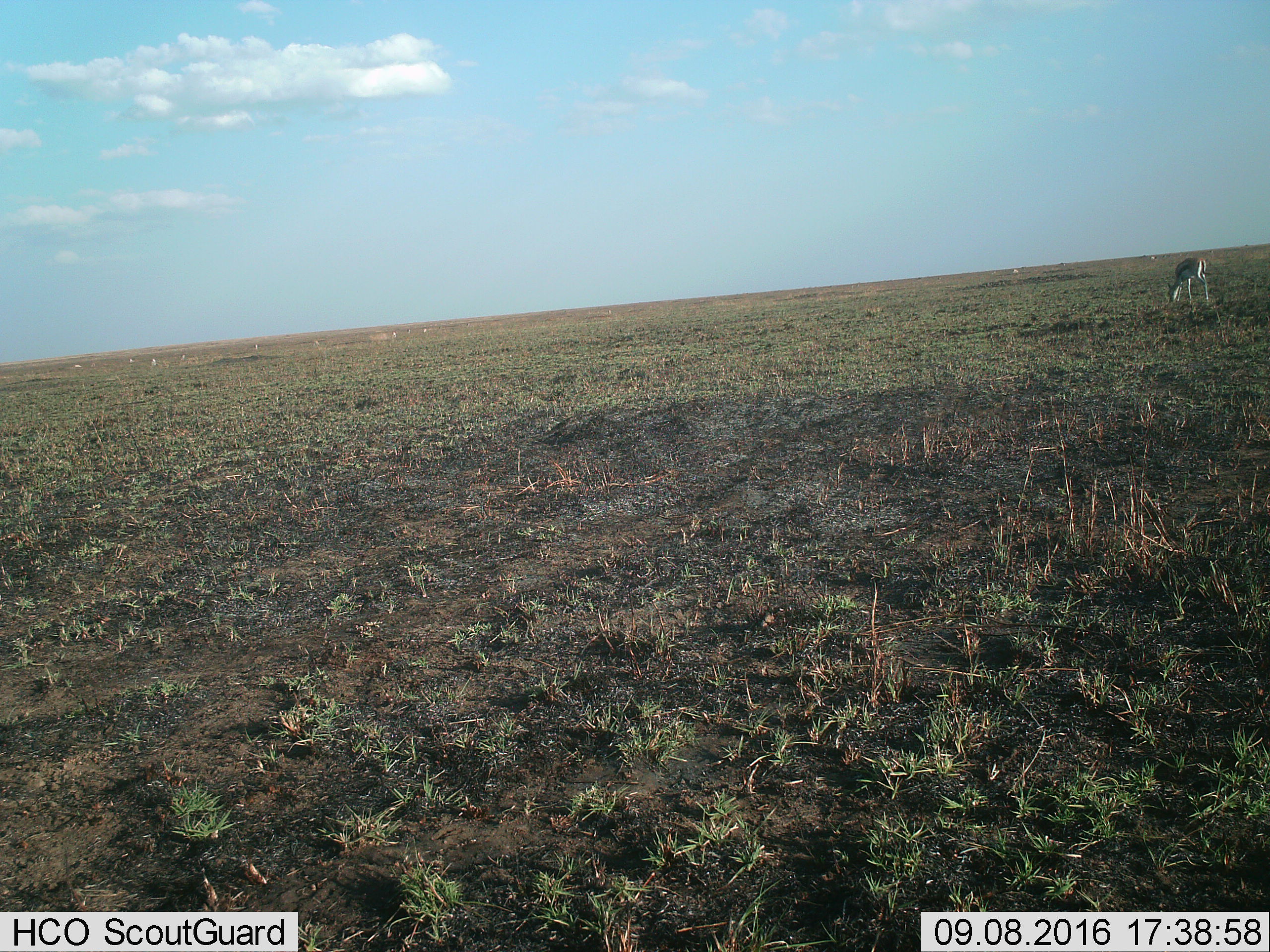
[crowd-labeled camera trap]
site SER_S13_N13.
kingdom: Animalia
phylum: Chordata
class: Mammalia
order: Artiodactyla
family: Bovidae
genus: Eudorcas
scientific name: Eudorcas thomsonii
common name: thomson's gazelle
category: gazellethomsons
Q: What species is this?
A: Gazellethomsons (thomson's gazelle) (Eudorcas thomsonii).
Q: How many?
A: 1.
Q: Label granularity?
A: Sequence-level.